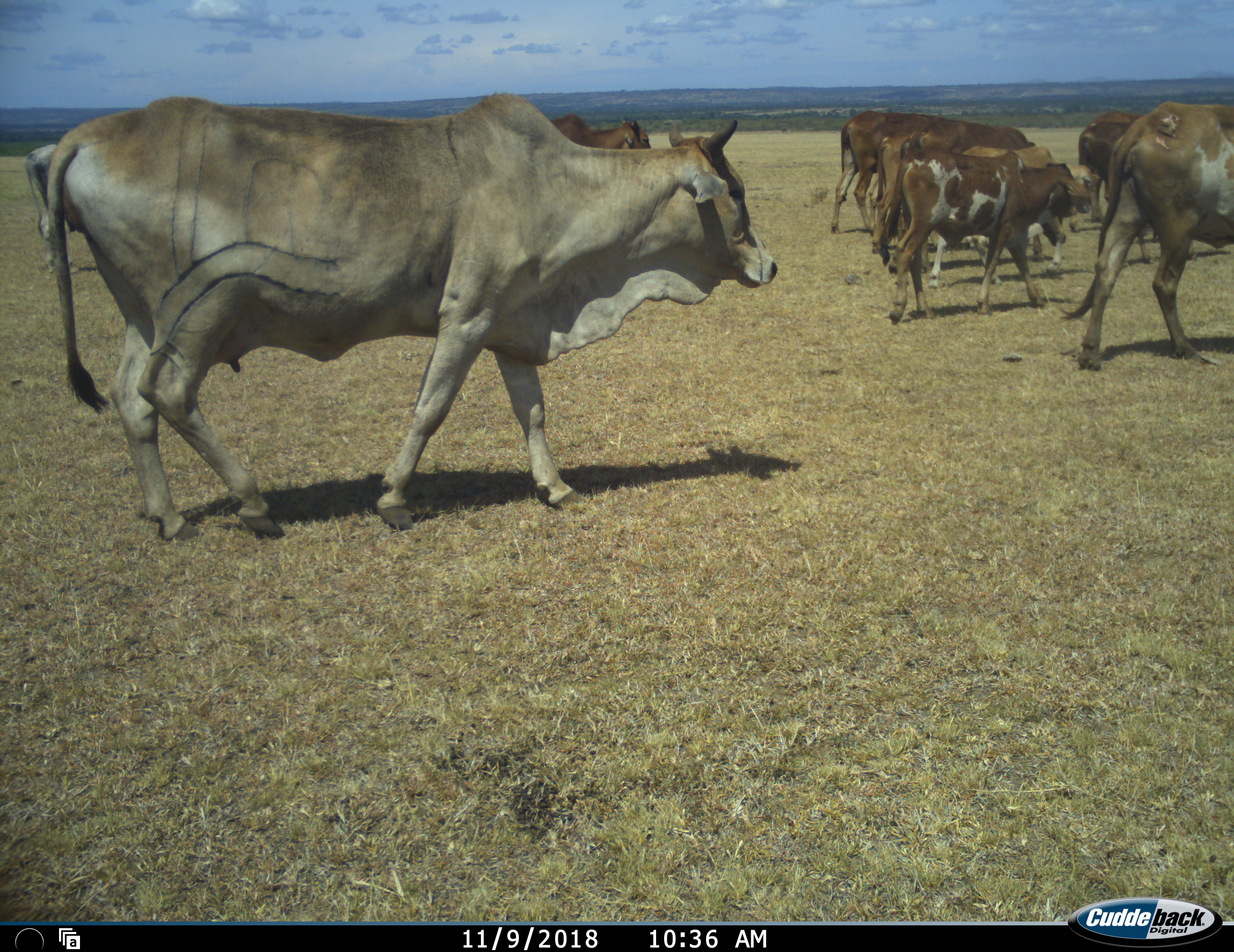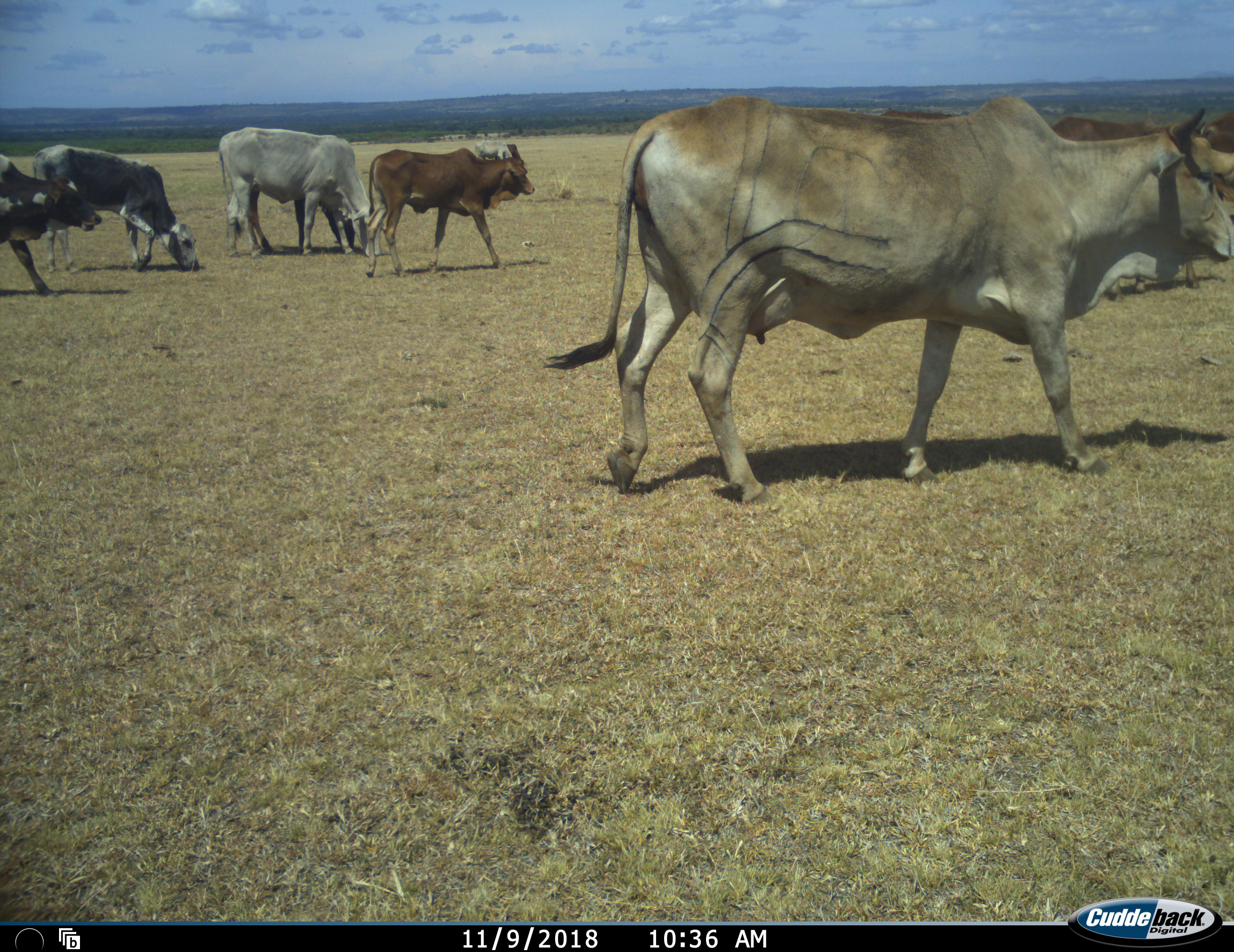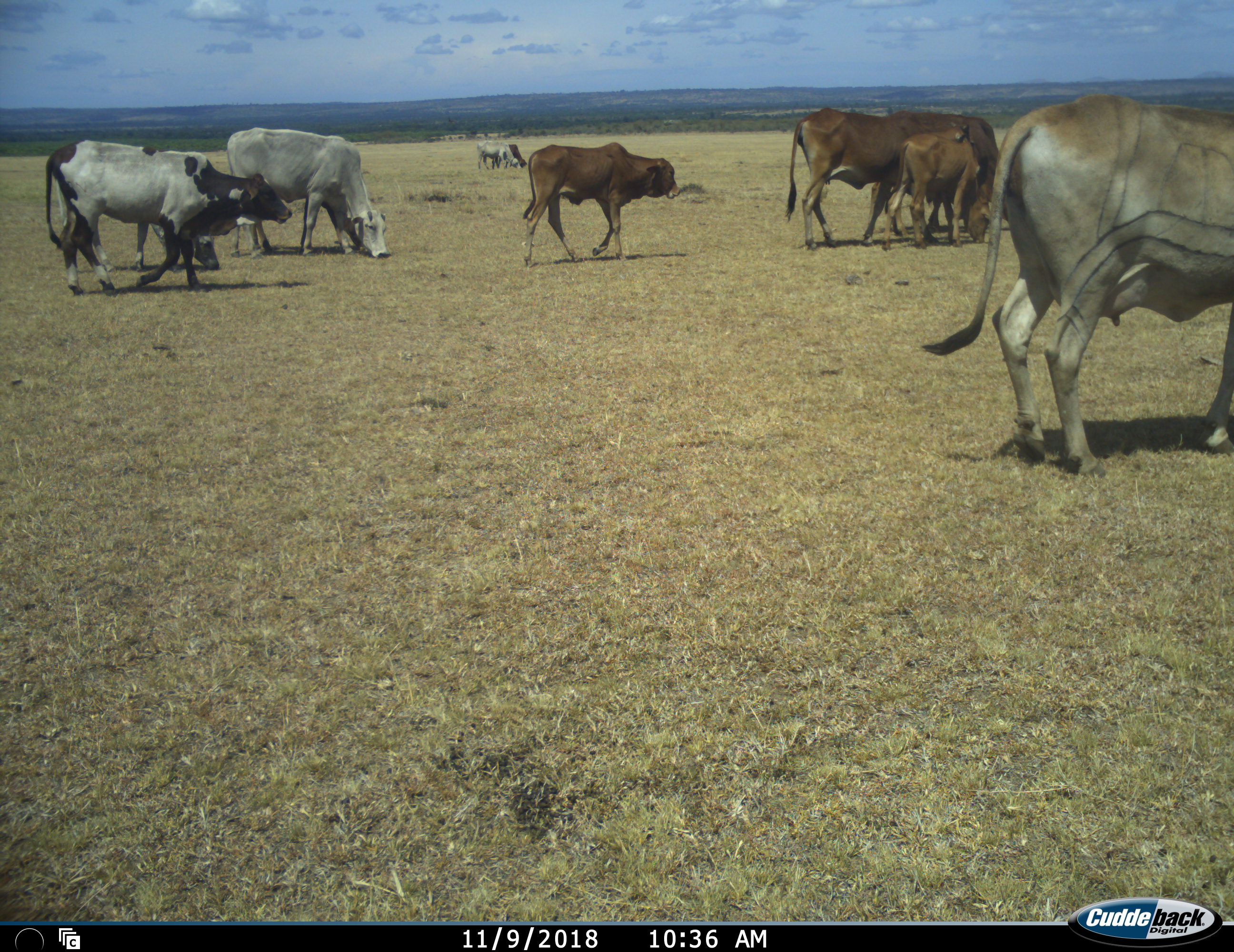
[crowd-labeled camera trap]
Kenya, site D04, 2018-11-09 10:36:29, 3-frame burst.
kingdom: Animalia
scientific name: Animalia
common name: animal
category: domesticanimal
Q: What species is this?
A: Domesticanimal (animal) (Animalia).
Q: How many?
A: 10.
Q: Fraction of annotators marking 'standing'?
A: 10%.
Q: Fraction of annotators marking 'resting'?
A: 0%.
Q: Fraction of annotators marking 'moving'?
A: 100%.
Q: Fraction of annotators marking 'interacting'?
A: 0%.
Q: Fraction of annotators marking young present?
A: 50%.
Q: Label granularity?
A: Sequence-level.